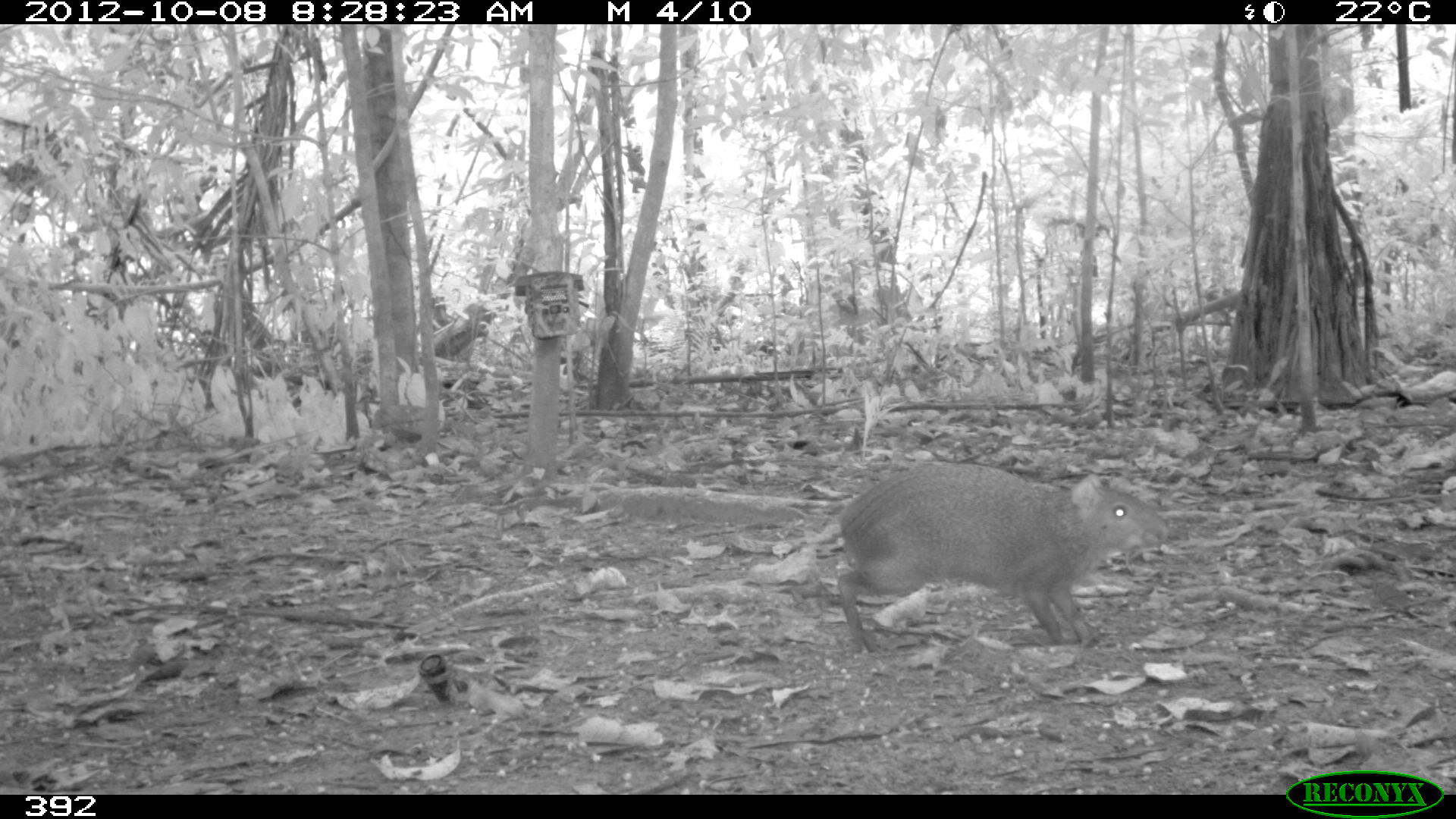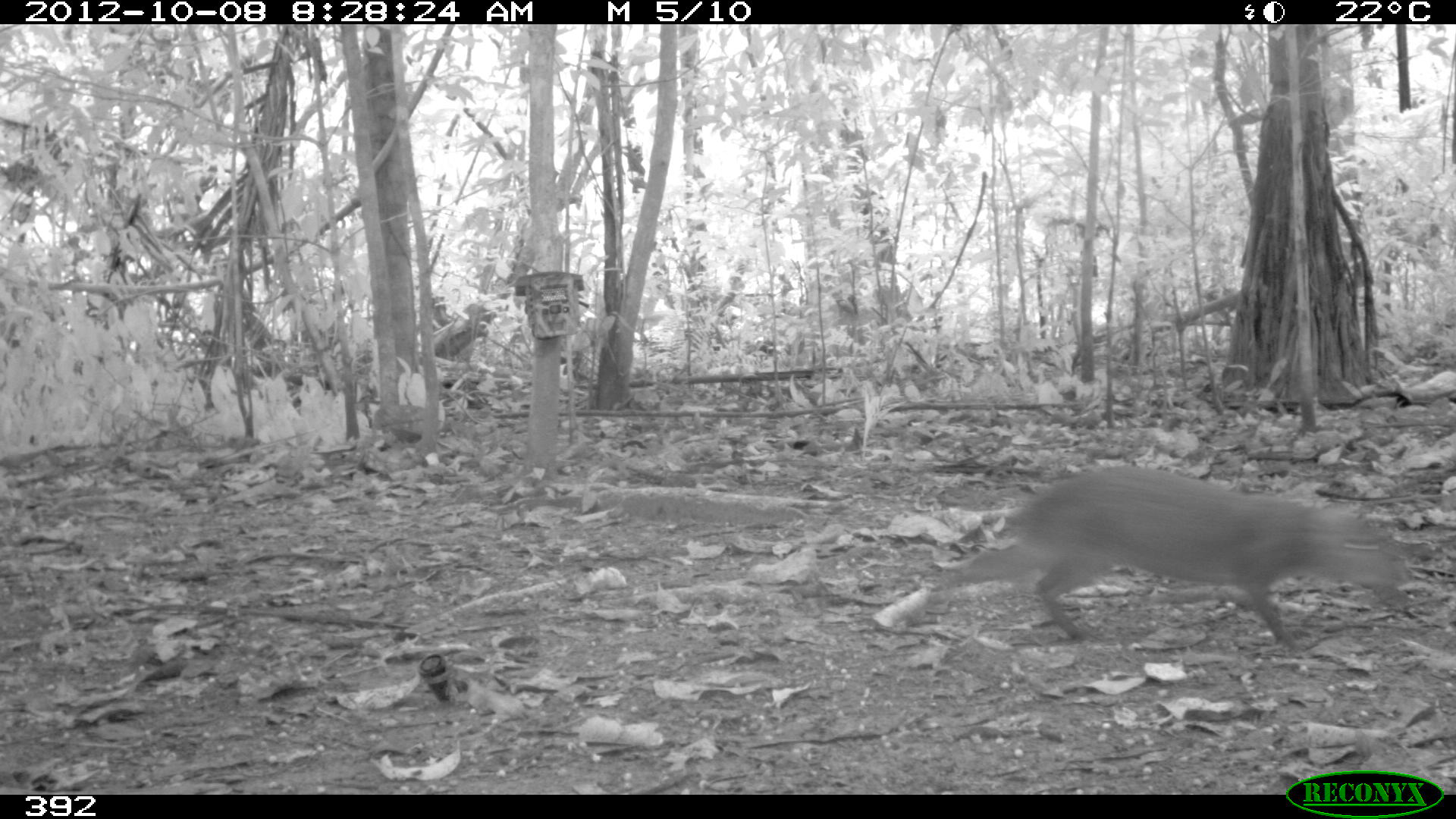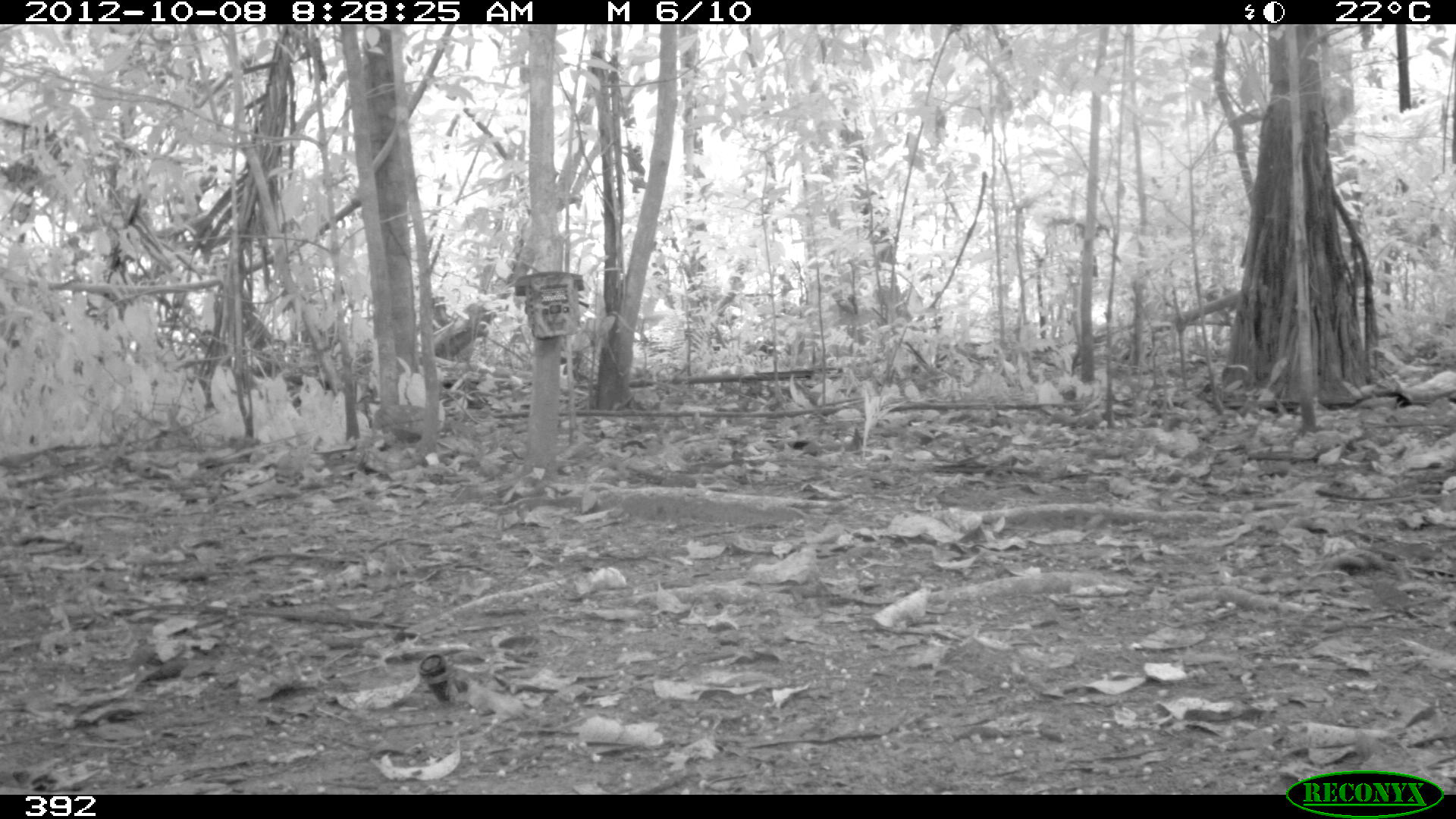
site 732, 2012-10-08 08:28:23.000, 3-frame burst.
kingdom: Animalia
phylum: Chordata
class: Mammalia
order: Rodentia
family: Dasyproctidae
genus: Dasyprocta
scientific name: Dasyprocta punctata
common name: central american agouti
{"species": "Dasyprocta punctata (central american agouti)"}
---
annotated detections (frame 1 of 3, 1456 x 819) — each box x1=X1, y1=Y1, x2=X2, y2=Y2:
dasyprocta punctata: x1=837, y1=461, x2=1169, y2=654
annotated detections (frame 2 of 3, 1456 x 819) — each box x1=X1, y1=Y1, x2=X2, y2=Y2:
dasyprocta punctata: x1=929, y1=462, x2=1406, y2=652